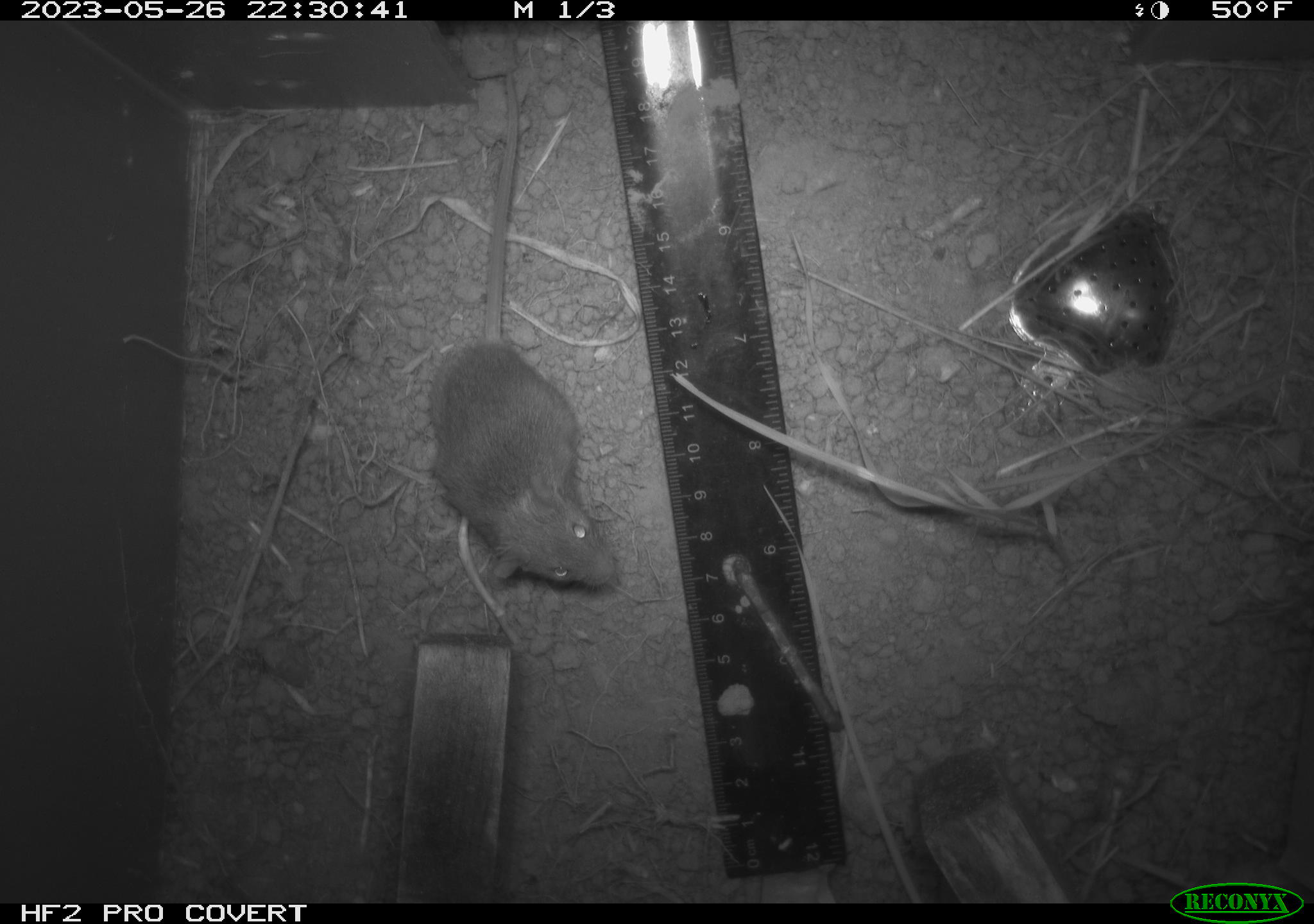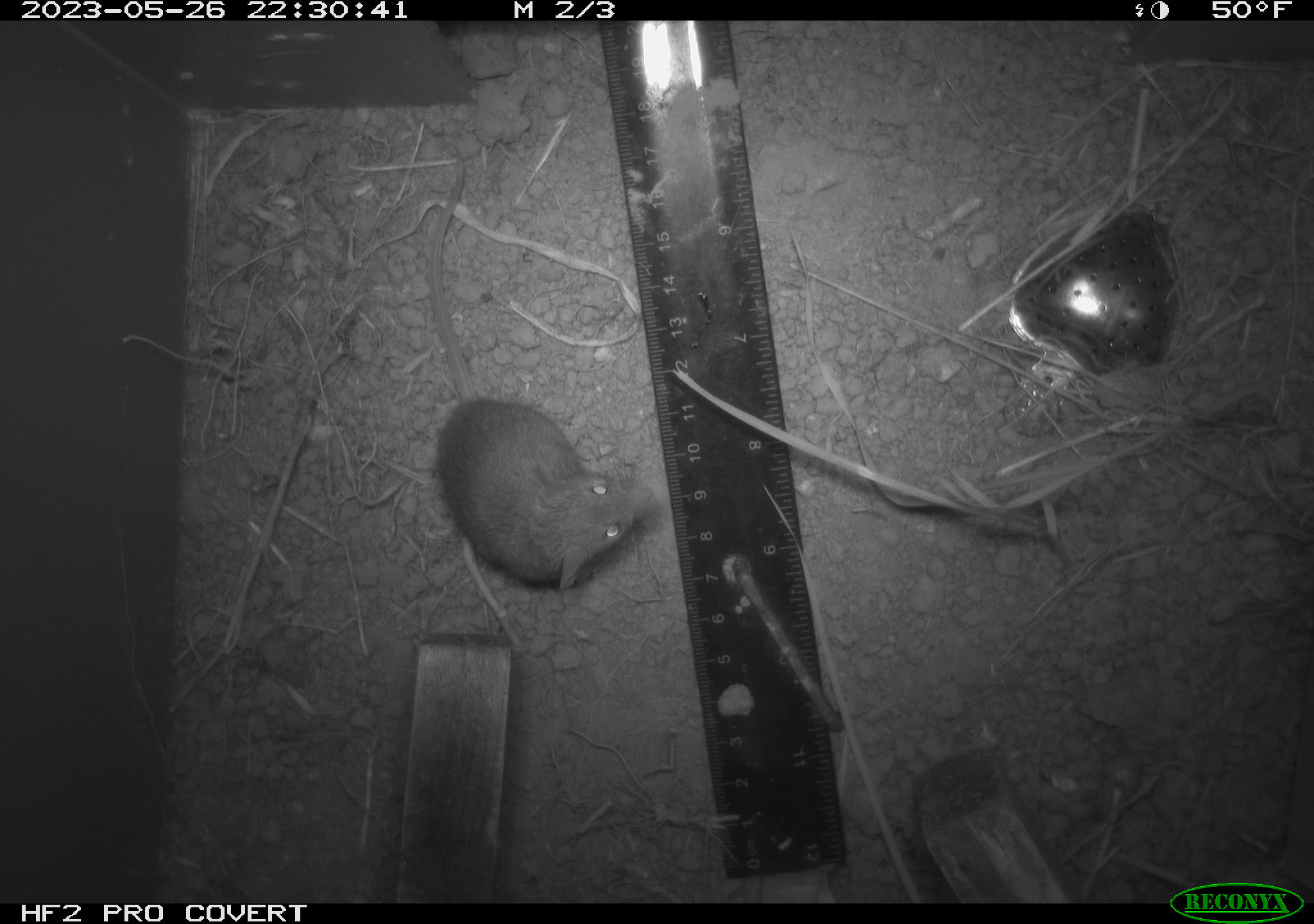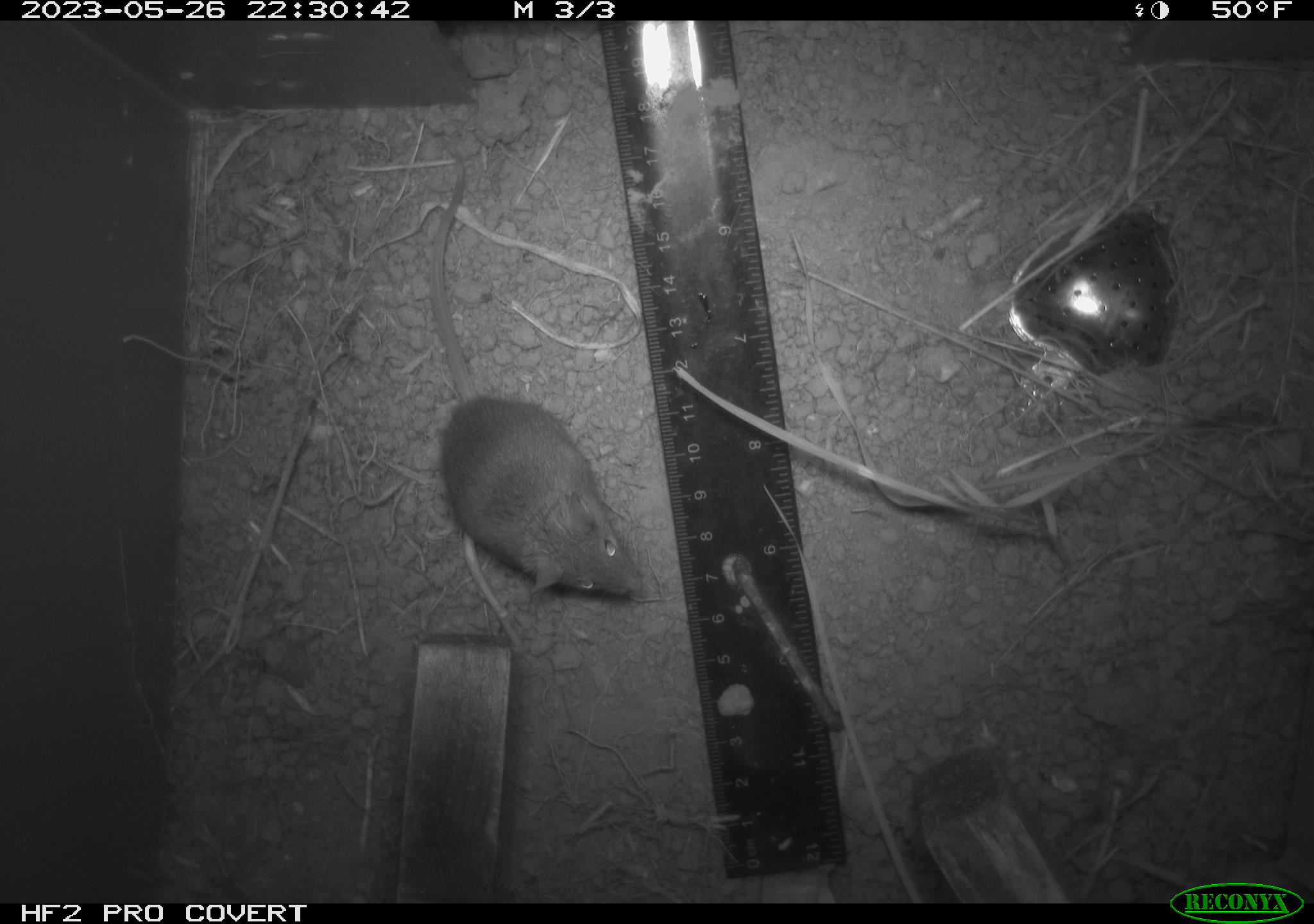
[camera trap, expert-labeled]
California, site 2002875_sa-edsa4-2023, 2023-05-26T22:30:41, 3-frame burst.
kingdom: Animalia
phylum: Chordata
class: Mammalia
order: Rodentia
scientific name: Rodentia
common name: mouse species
Mouse species (Rodentia).